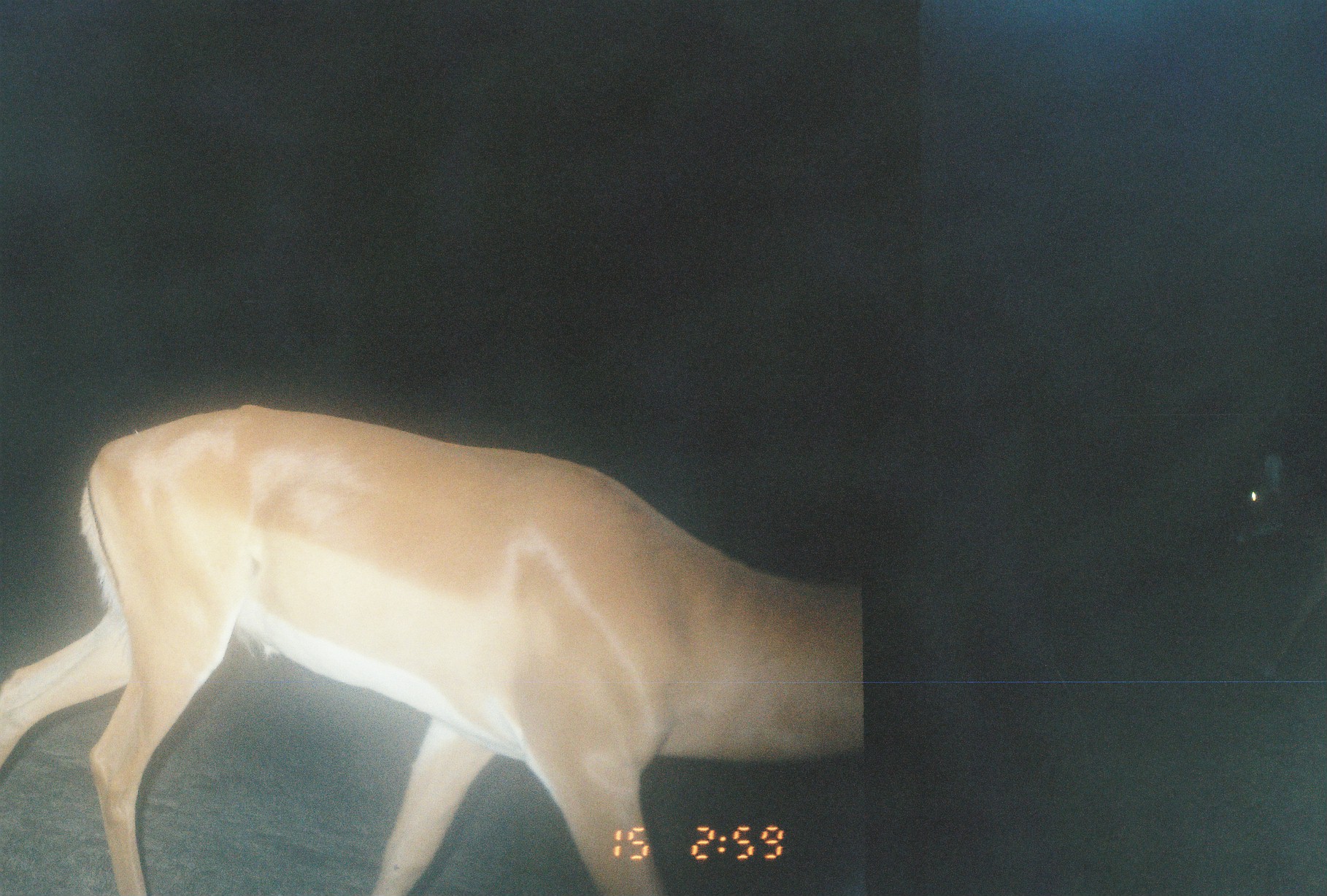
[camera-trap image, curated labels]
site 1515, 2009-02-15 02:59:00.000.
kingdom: Animalia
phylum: Chordata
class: Mammalia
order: Artiodactyla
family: Bovidae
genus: Aepyceros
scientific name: Aepyceros melampus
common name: impala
Aepyceros melampus (impala), count 2.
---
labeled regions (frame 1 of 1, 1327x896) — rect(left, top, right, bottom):
aepyceros melampus: rect(0, 404, 865, 896)